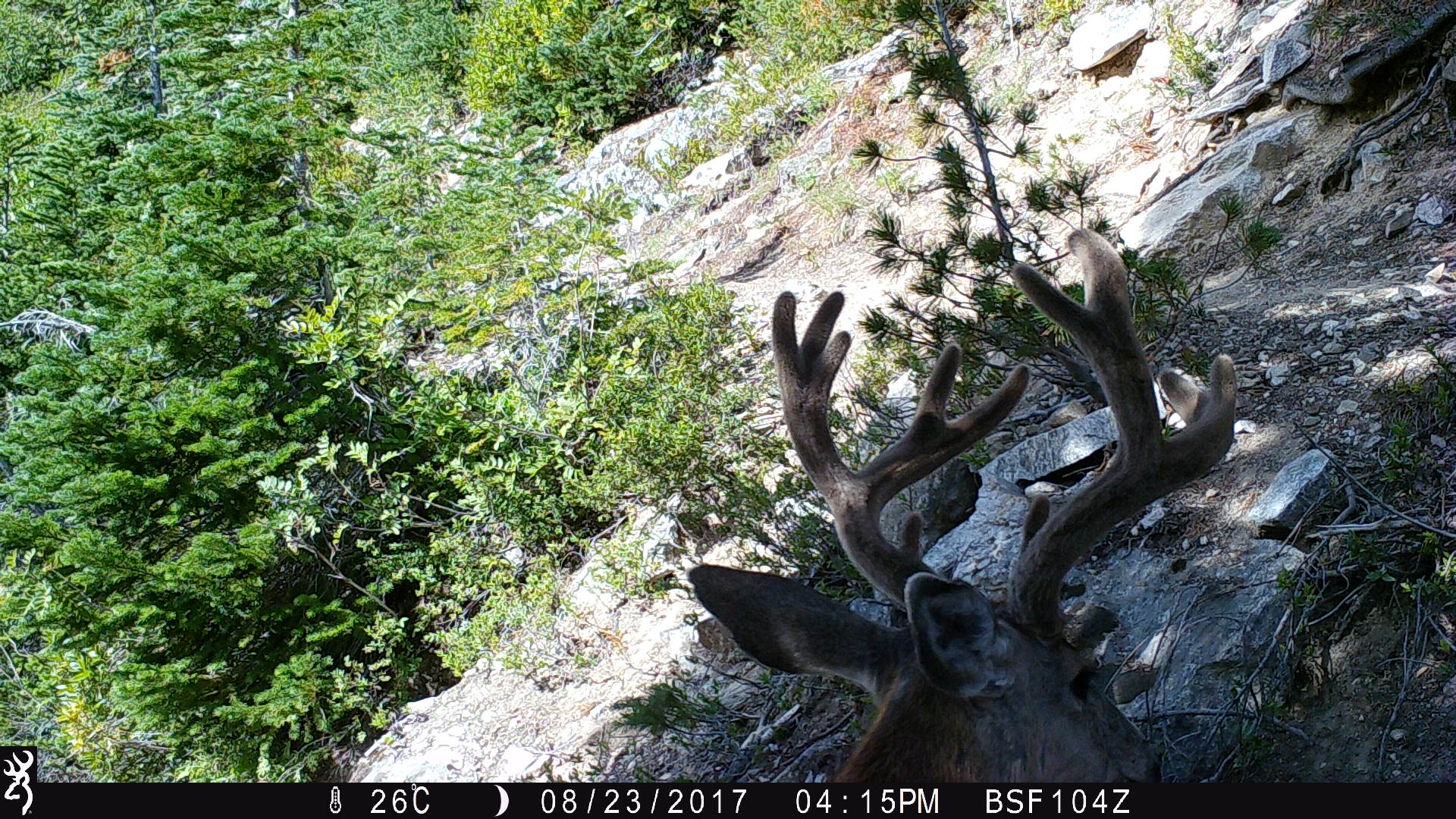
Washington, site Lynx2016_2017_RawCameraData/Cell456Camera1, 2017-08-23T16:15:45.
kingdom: Animalia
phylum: Chordata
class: Mammalia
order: Artiodactyla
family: Cervidae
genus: Odocoileus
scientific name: Odocoileus hemionus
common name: mule deer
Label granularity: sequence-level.